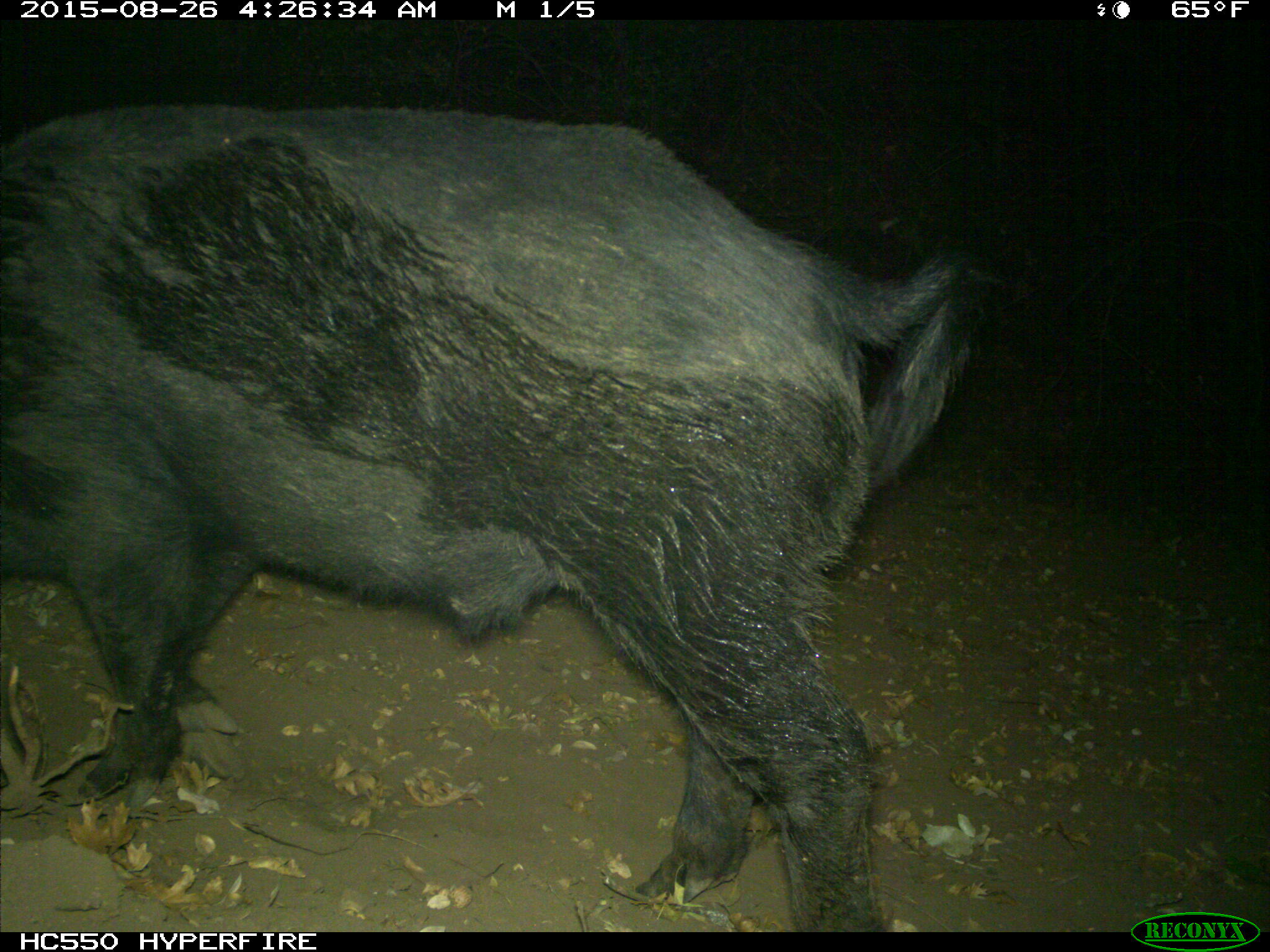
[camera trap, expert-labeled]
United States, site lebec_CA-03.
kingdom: Animalia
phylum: Chordata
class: Mammalia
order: Artiodactyla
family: Suidae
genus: Sus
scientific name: Sus scrofa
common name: wild boar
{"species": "Sus scrofa (wild boar)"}